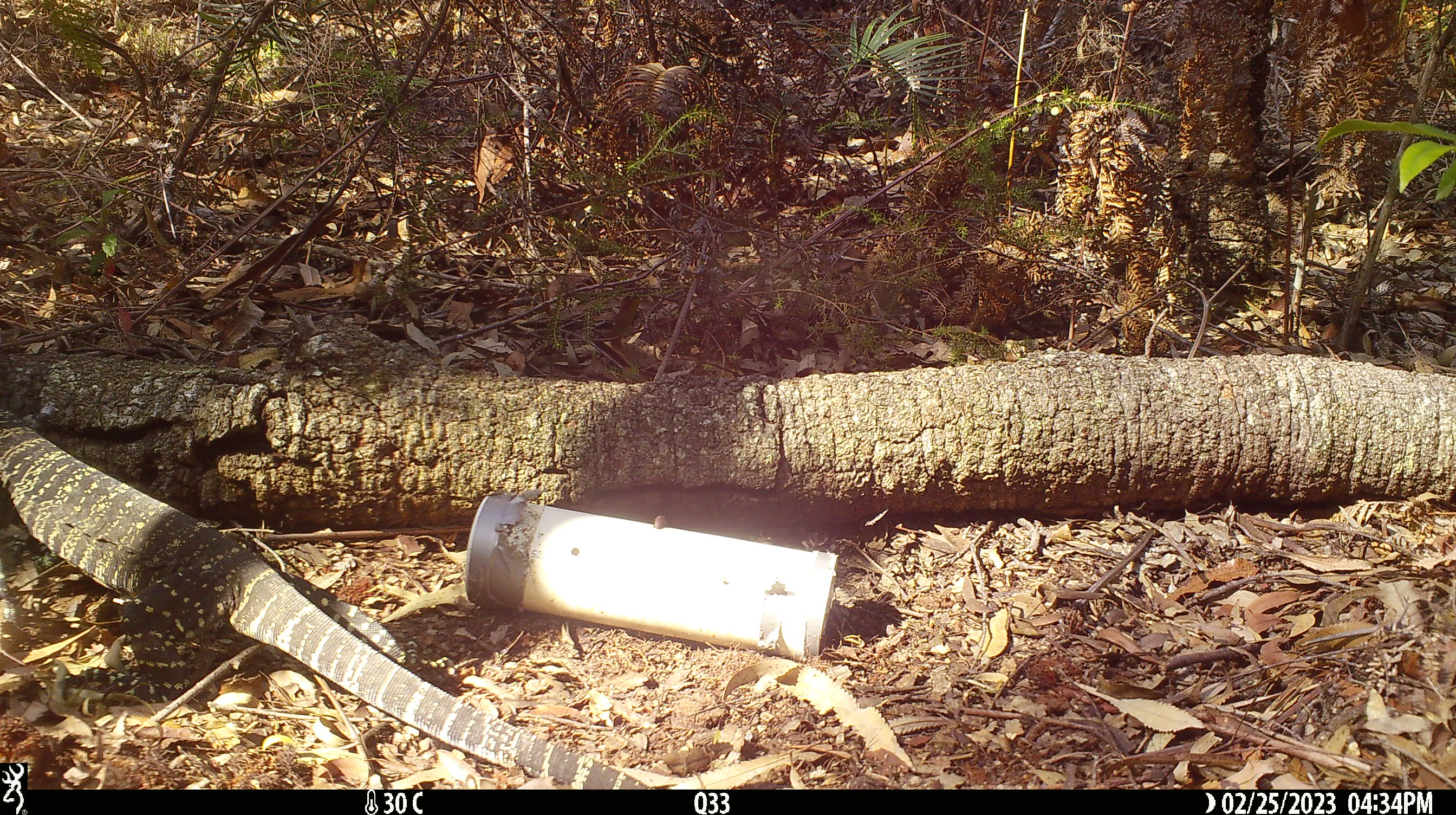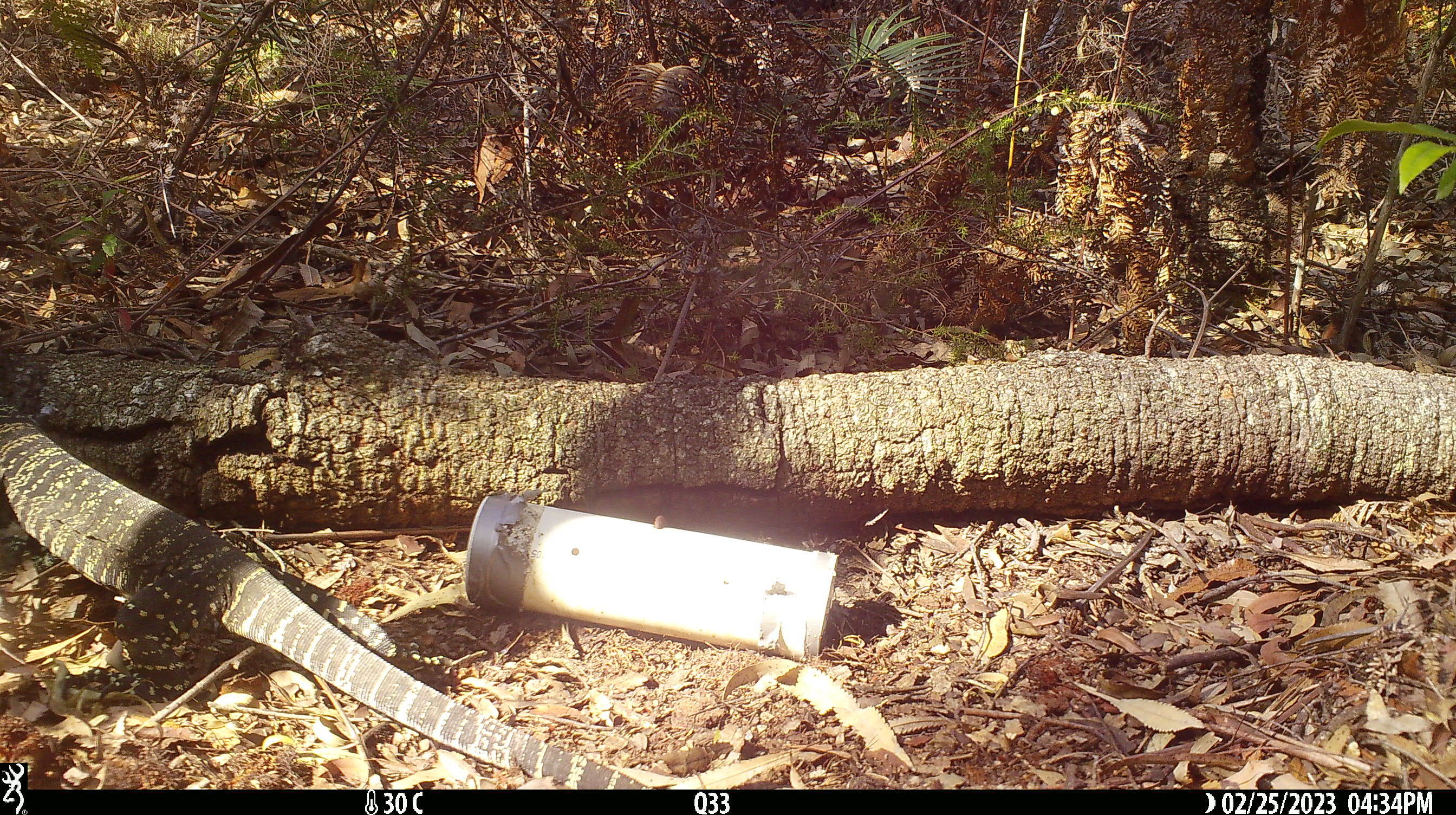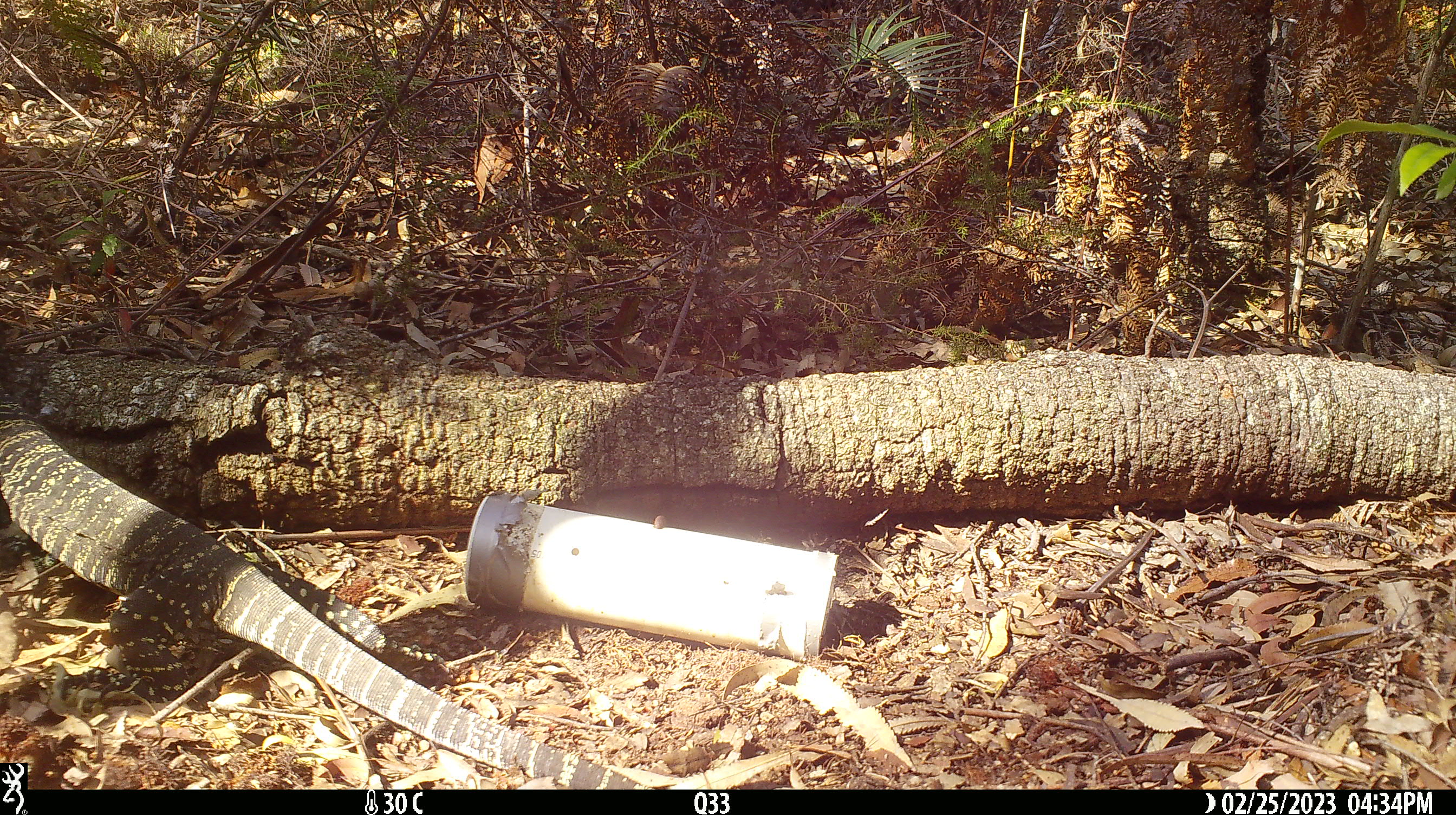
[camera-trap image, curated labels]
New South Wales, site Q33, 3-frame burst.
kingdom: Animalia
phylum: Chordata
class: Reptilia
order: Squamata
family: Varanidae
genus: Varanus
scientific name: Varanus varius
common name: lace monitor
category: goanna